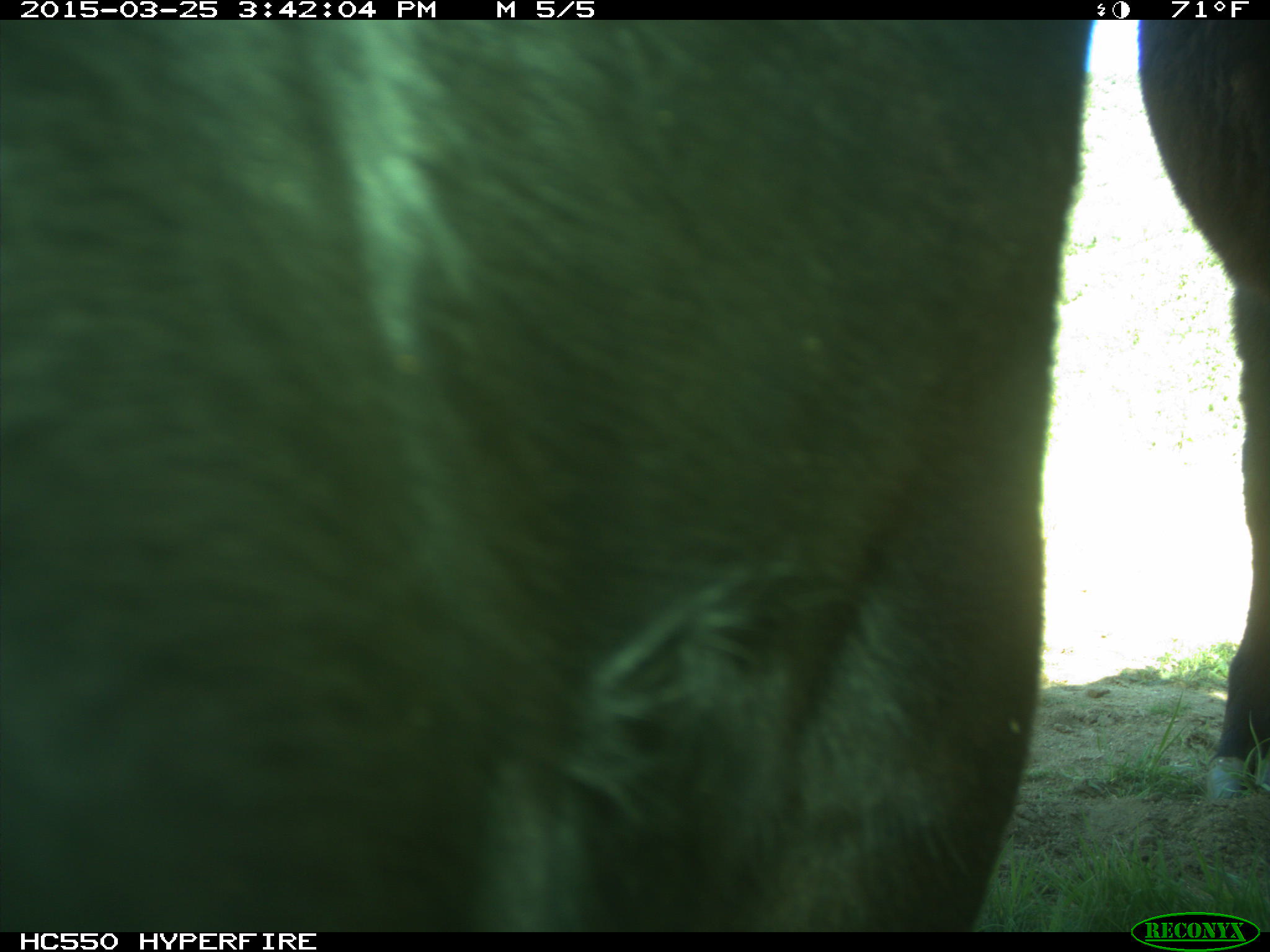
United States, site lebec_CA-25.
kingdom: Animalia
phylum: Chordata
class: Mammalia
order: Artiodactyla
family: Bovidae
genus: Bos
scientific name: Bos taurus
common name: domestic cow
Bos taurus (domestic cow).